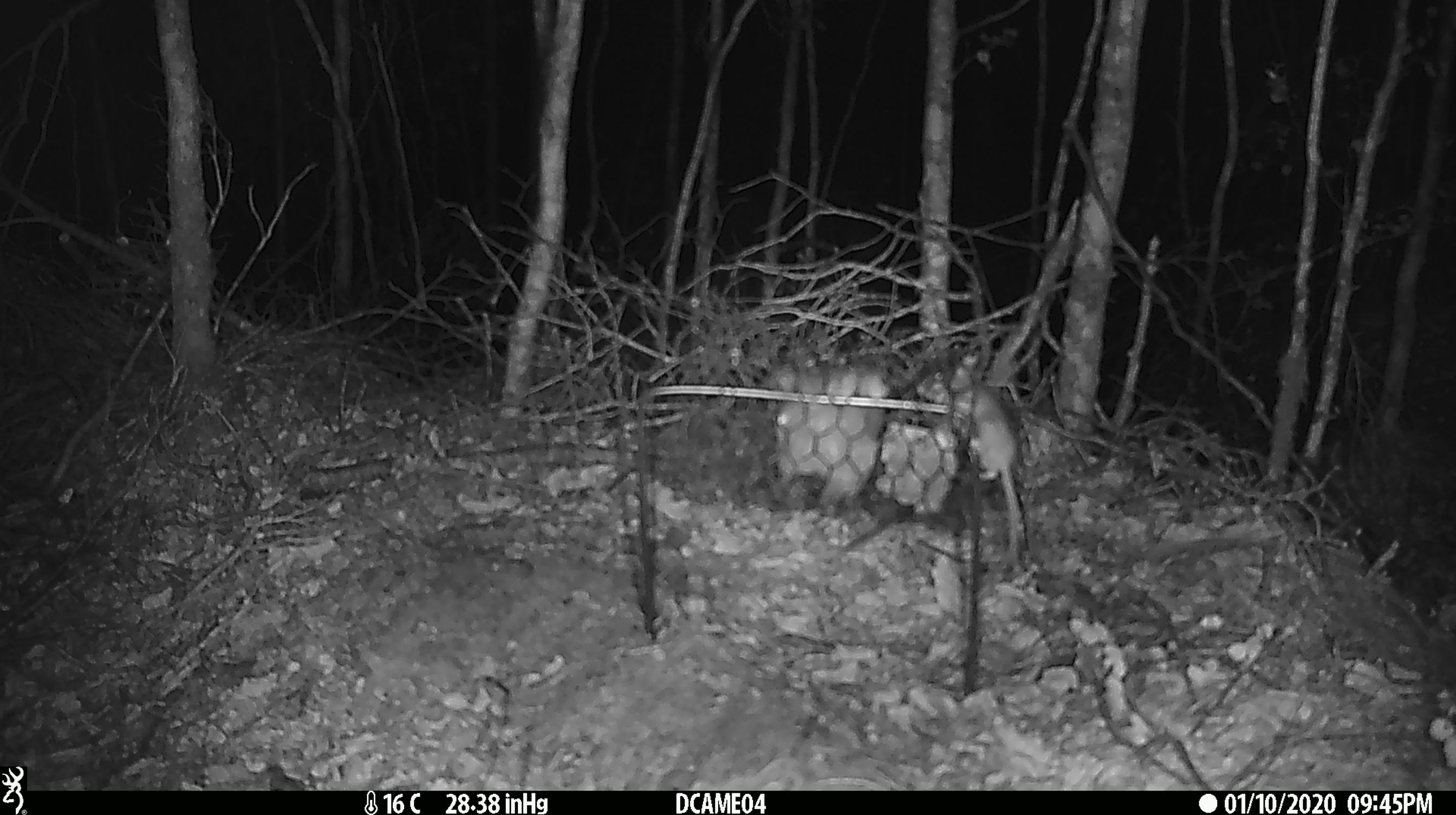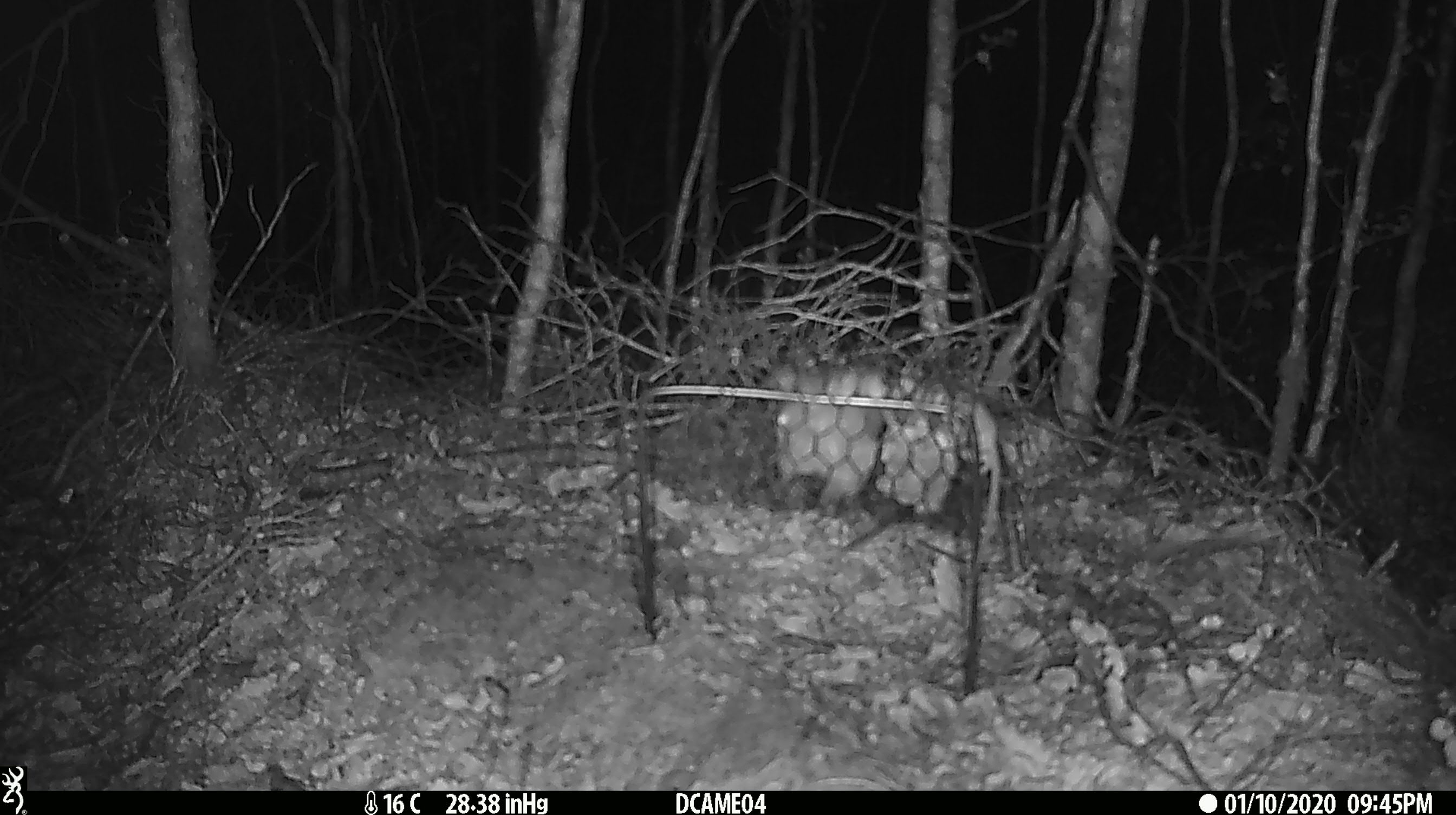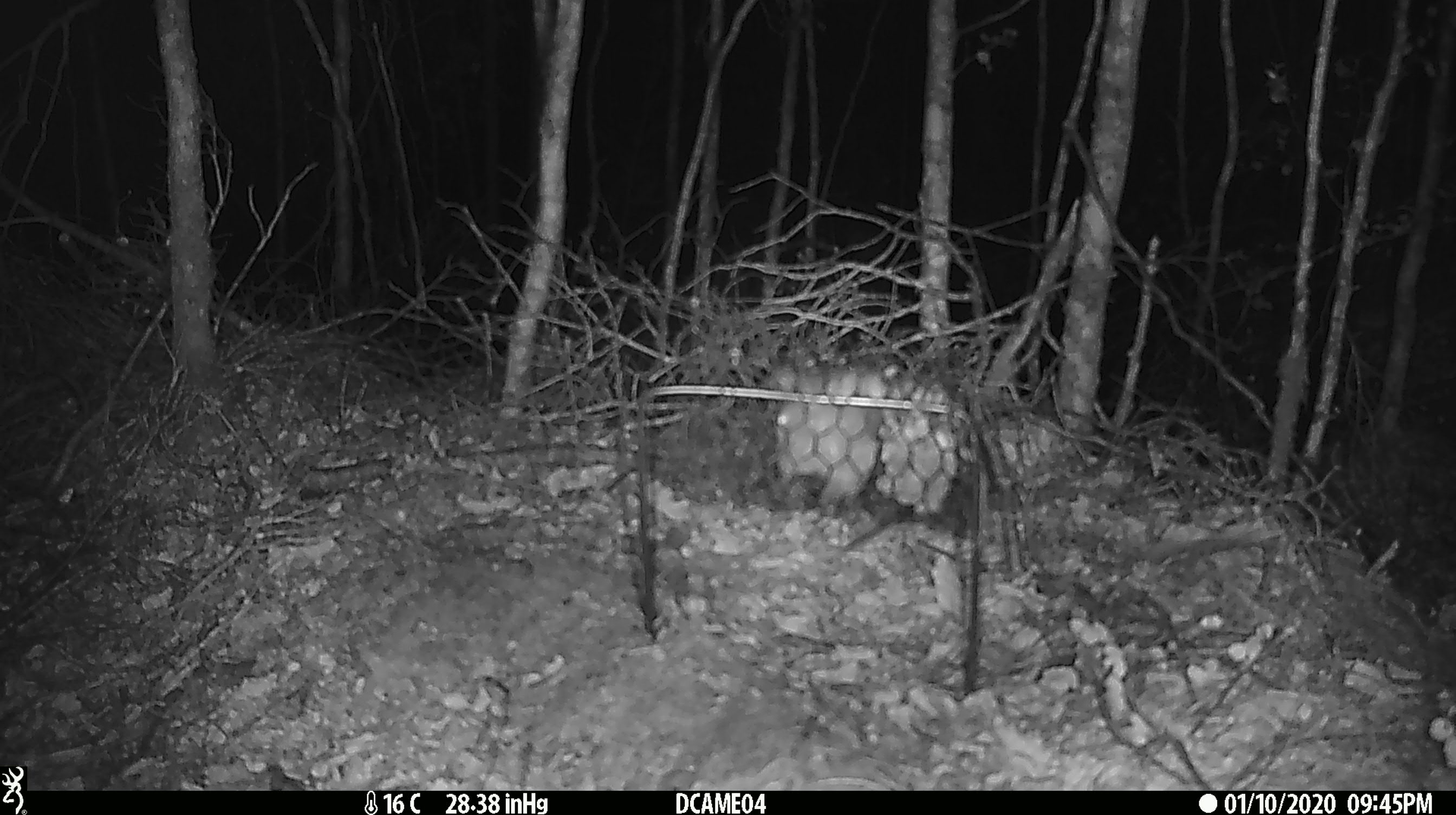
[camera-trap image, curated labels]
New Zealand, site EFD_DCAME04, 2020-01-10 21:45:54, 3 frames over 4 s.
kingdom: Animalia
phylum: Chordata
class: Mammalia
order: Rodentia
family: Muridae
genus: Mus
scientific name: Mus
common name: mouse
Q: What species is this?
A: Mouse (Mus).